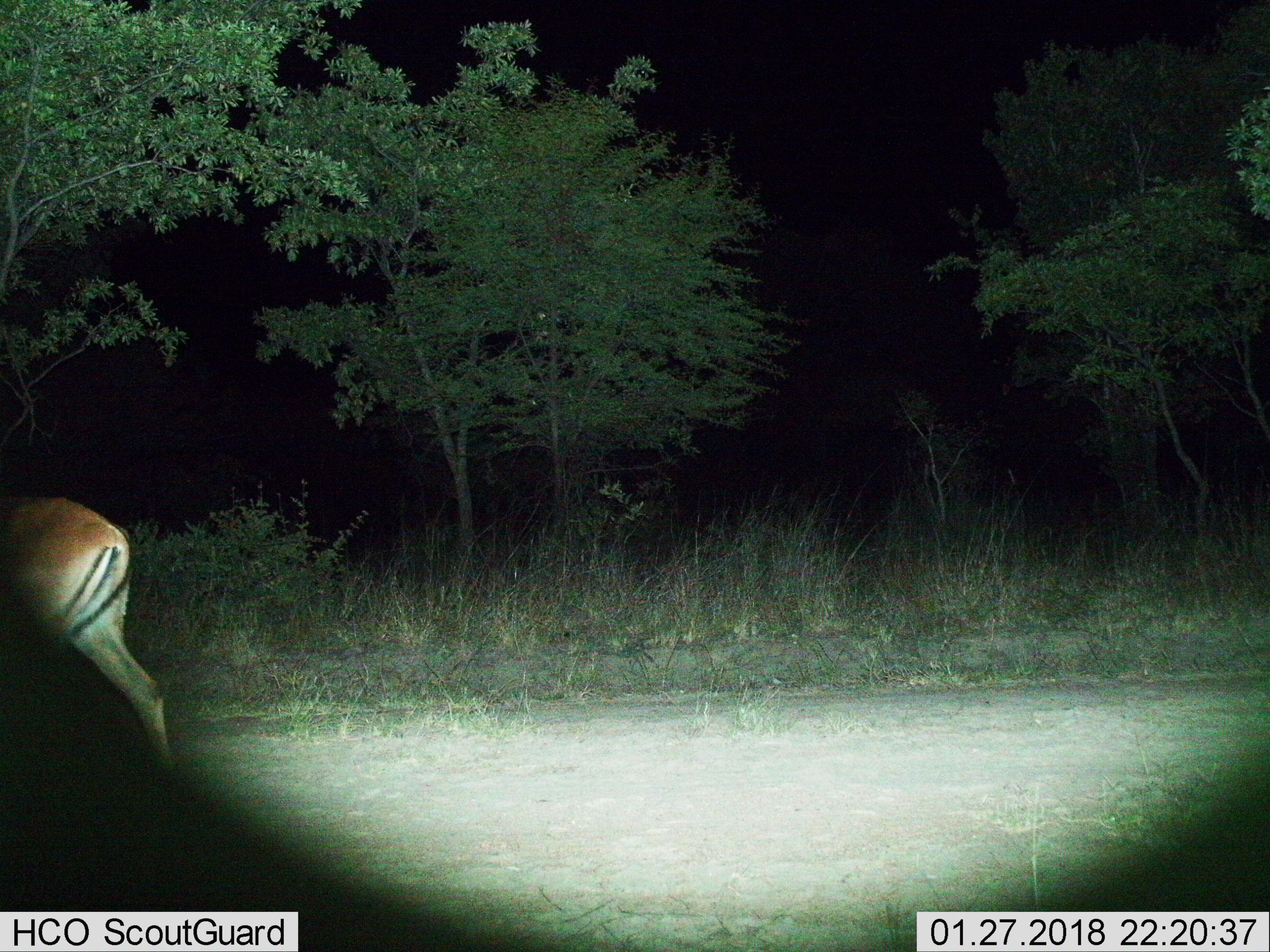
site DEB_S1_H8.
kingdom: Animalia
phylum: Chordata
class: Mammalia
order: Artiodactyla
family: Bovidae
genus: Aepyceros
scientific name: Aepyceros melampus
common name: impala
Impala (Aepyceros melampus), count 1. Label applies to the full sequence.